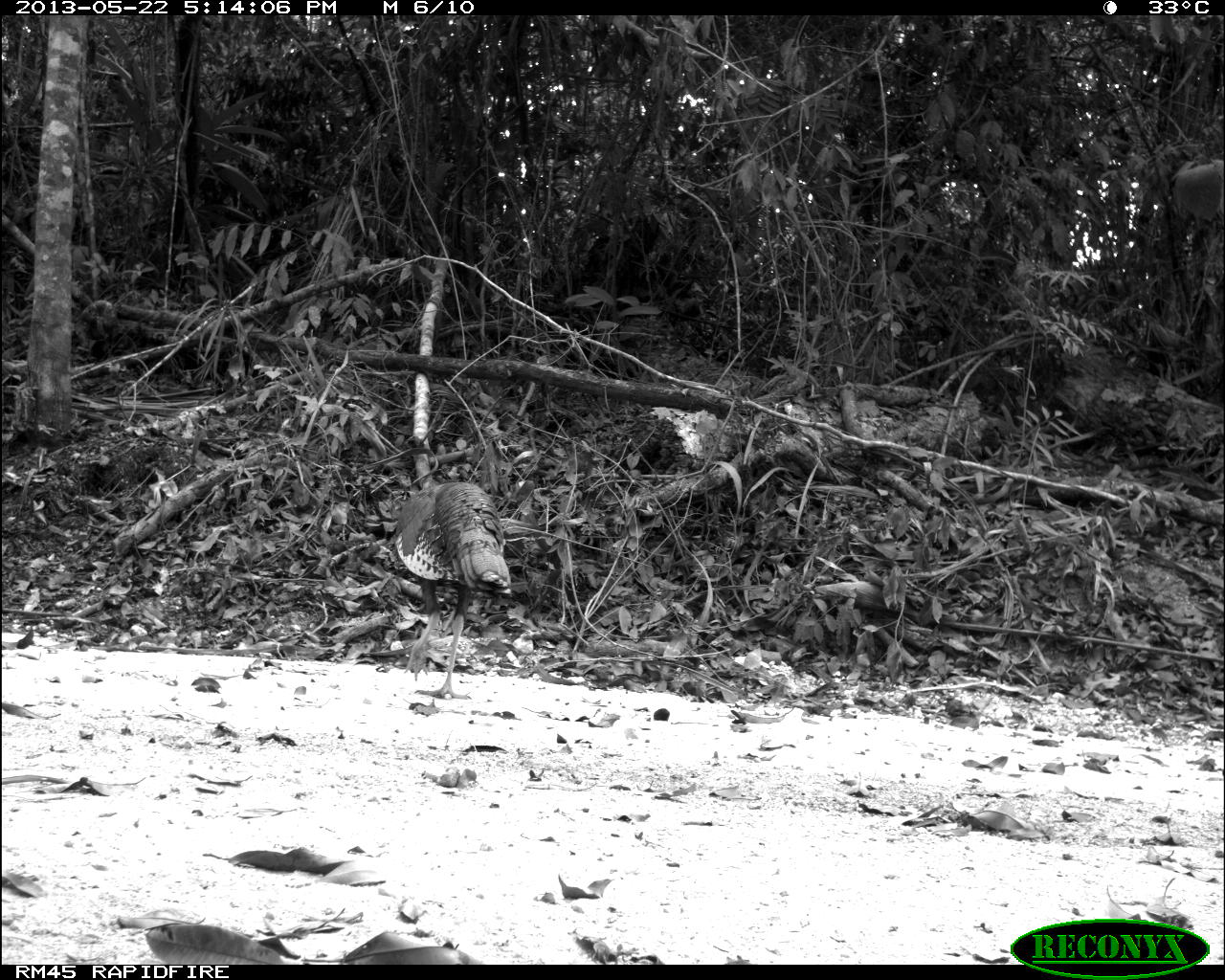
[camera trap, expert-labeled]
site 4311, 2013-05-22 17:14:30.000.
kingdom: Animalia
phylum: Chordata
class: Aves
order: Galliformes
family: Phasianidae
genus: Meleagris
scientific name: Meleagris ocellata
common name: ocellated turkey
Meleagris ocellata (ocellated turkey), count 1, sex male.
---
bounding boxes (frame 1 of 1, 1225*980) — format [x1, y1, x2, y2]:
meleagris ocellata: [393, 481, 512, 700]